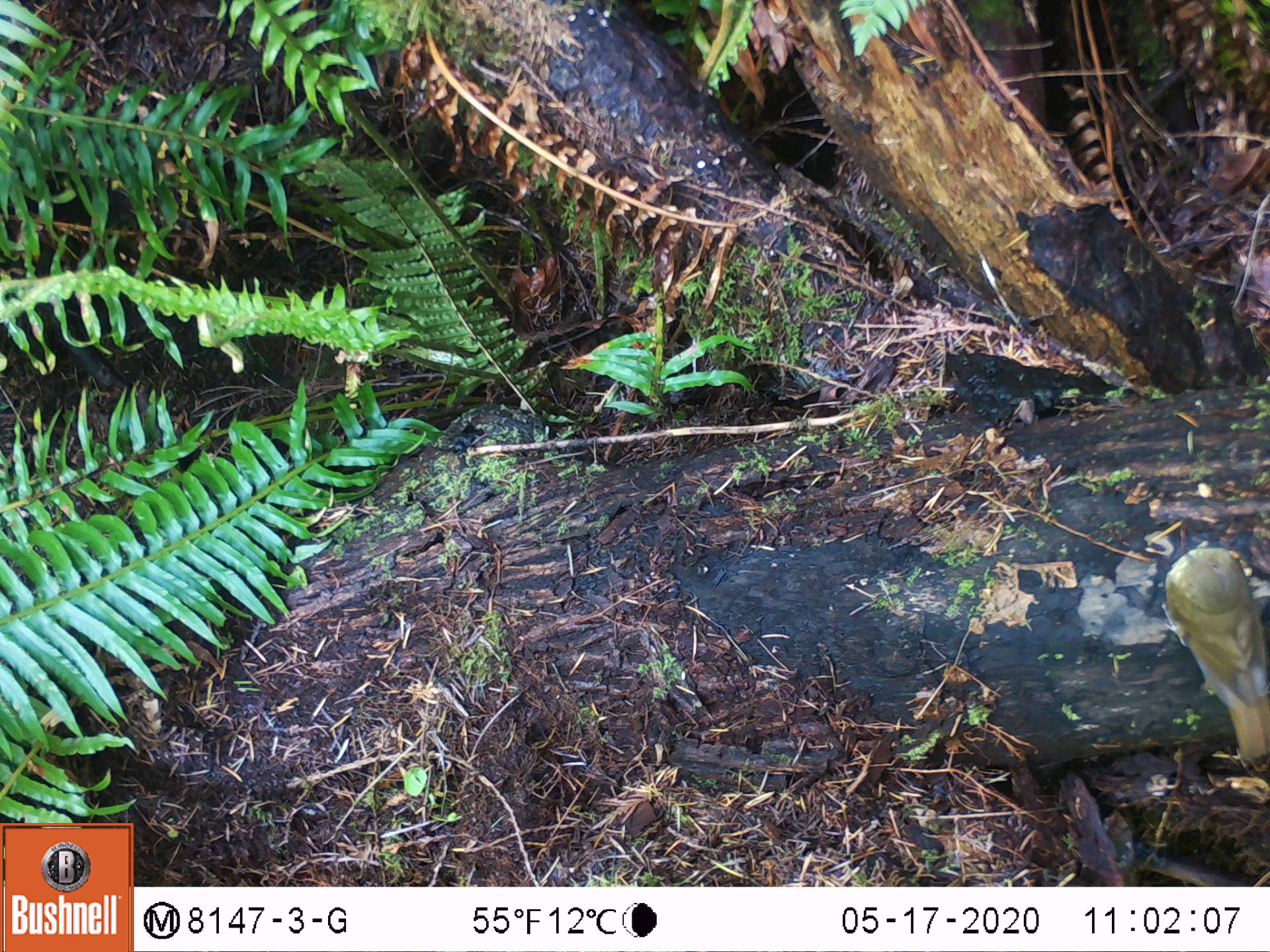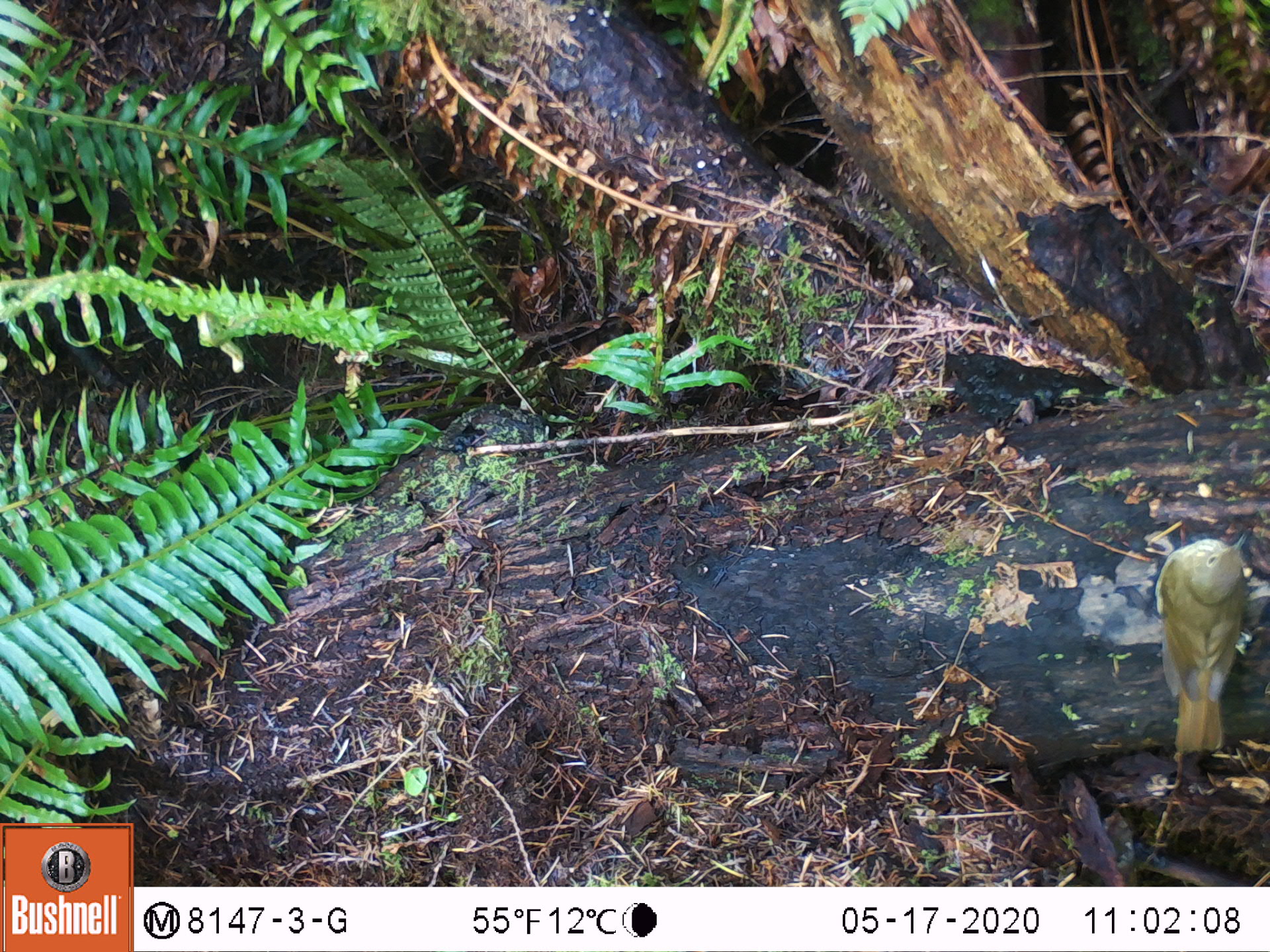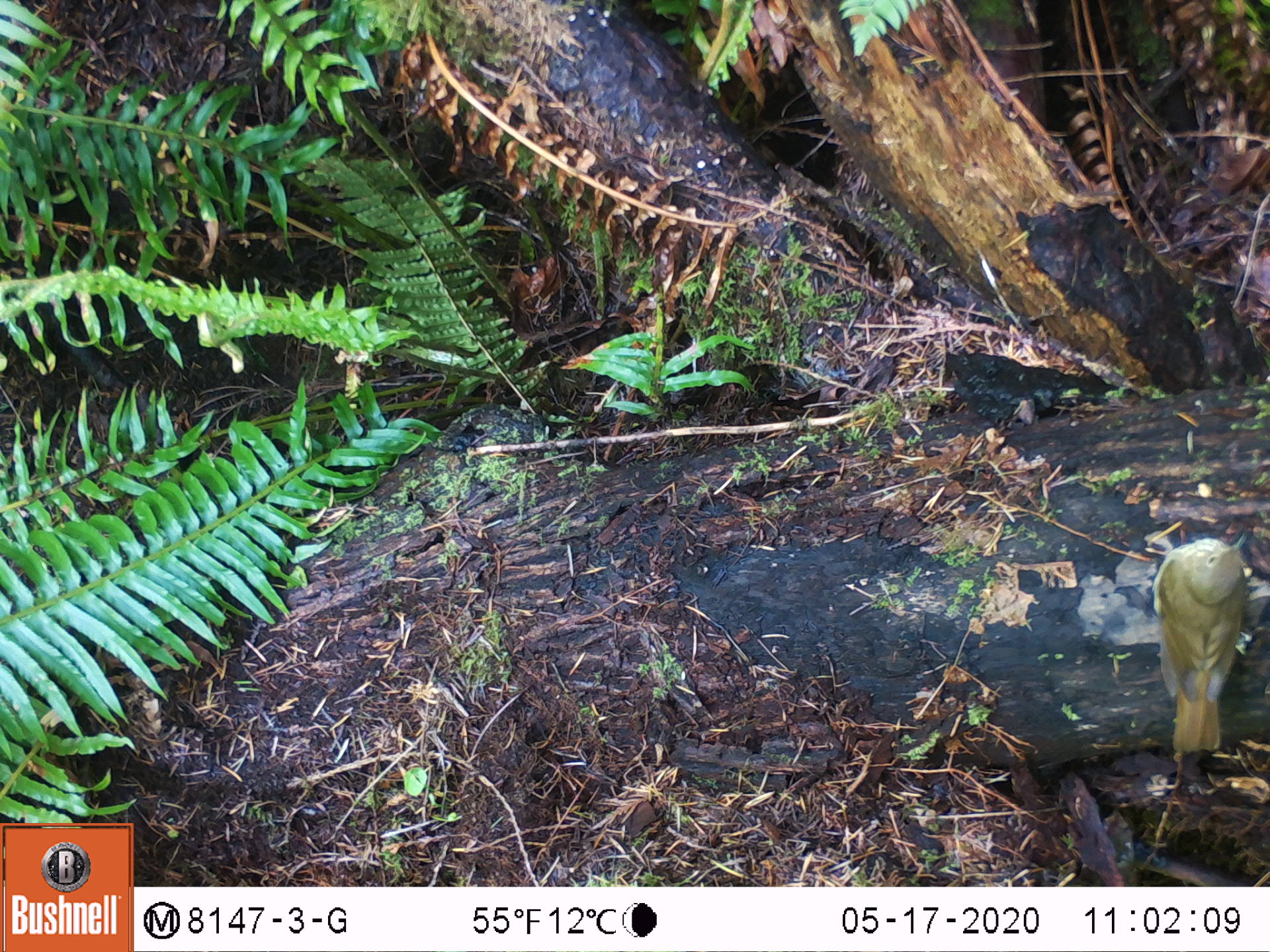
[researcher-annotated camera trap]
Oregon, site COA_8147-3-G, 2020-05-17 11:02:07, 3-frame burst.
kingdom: Animalia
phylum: Chordata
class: Aves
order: Passeriformes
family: Turdidae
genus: Catharus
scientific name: Catharus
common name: brown thrushes and nightingale-thrushes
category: catharus species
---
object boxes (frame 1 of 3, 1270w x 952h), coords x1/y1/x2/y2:
catharus species: 1151/526/1266/775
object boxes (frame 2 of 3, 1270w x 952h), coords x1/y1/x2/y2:
catharus species: 1150/522/1265/773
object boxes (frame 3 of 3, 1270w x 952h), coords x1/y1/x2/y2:
catharus species: 1150/512/1265/773